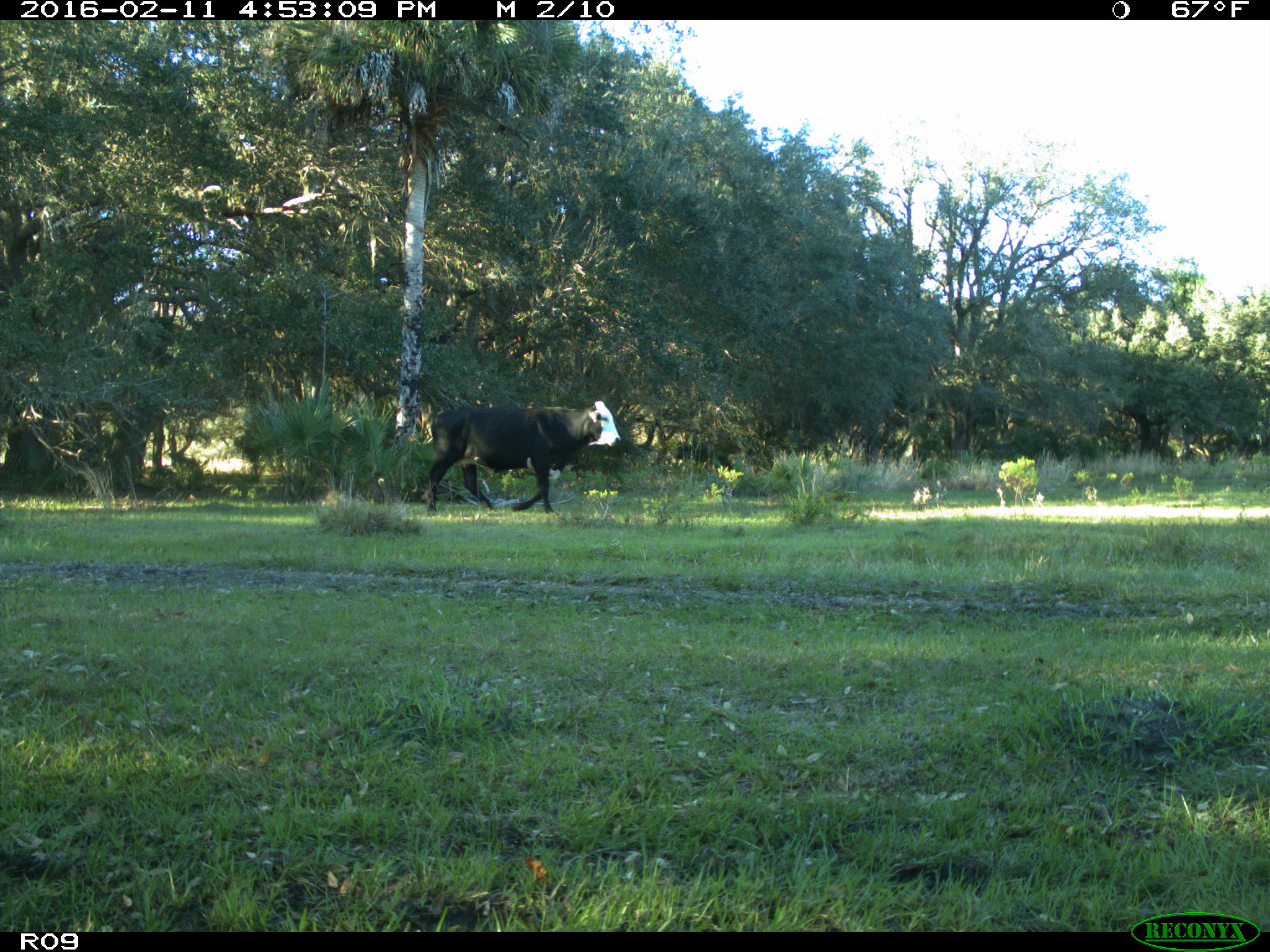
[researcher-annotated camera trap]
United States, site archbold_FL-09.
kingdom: Animalia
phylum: Chordata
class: Mammalia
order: Artiodactyla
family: Bovidae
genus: Bos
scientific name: Bos taurus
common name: domestic cow